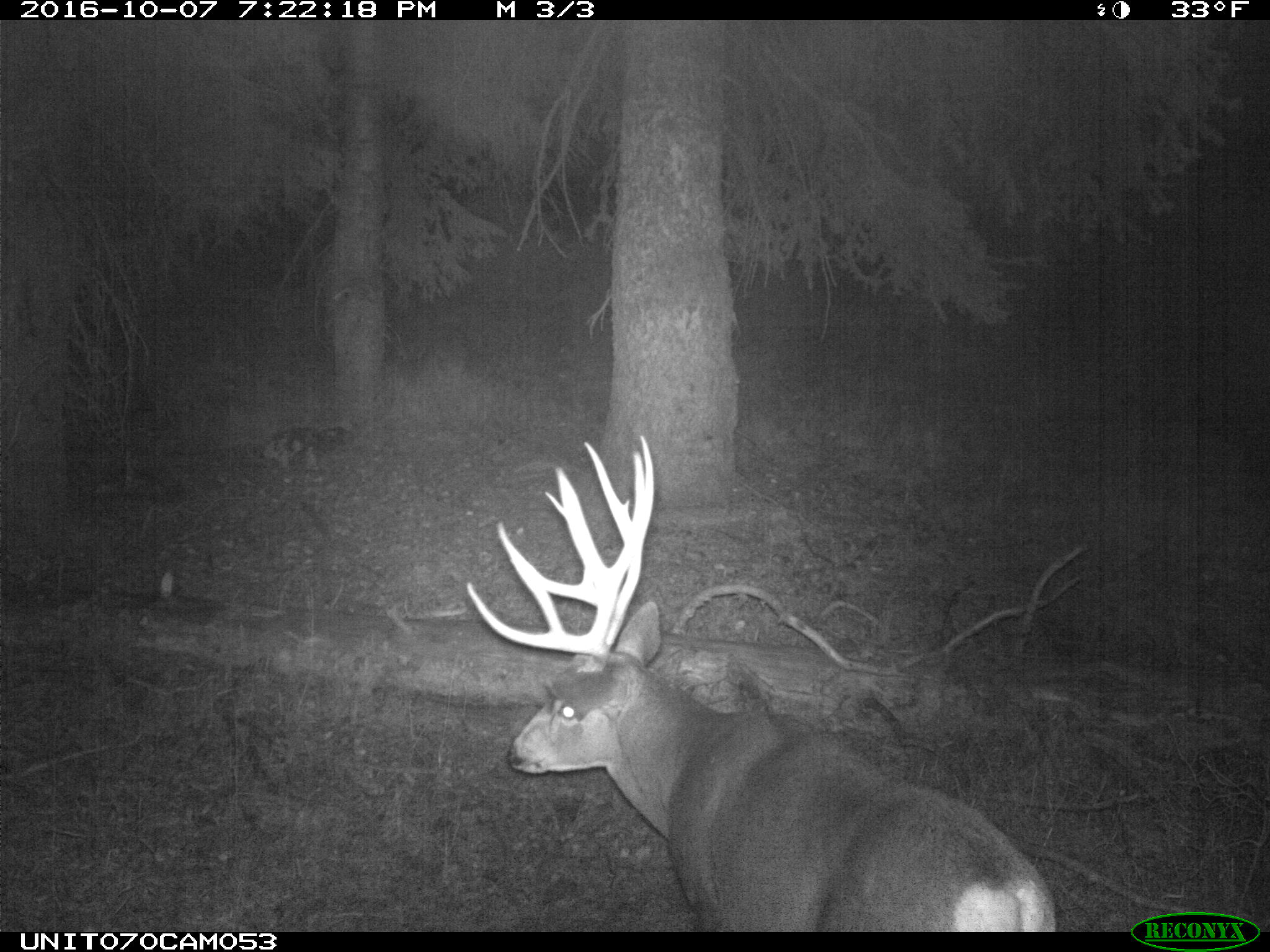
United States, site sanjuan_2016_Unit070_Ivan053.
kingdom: Animalia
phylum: Chordata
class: Mammalia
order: Artiodactyla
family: Cervidae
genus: Odocoileus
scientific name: Odocoileus hemionus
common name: mule deer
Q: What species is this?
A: Odocoileus hemionus (mule deer).